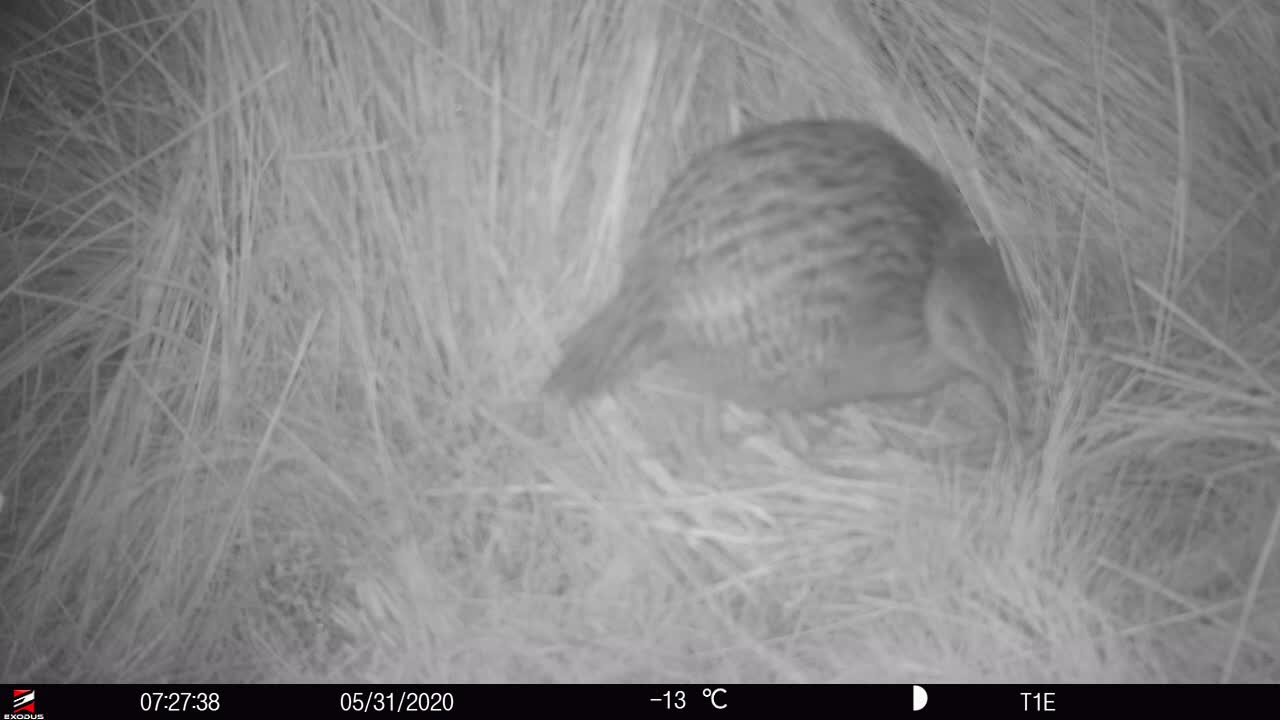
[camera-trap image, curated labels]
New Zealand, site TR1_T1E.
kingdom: Animalia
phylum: Chordata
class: Aves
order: Gruiformes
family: Rallidae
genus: Gallirallus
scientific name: Gallirallus australis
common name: weka